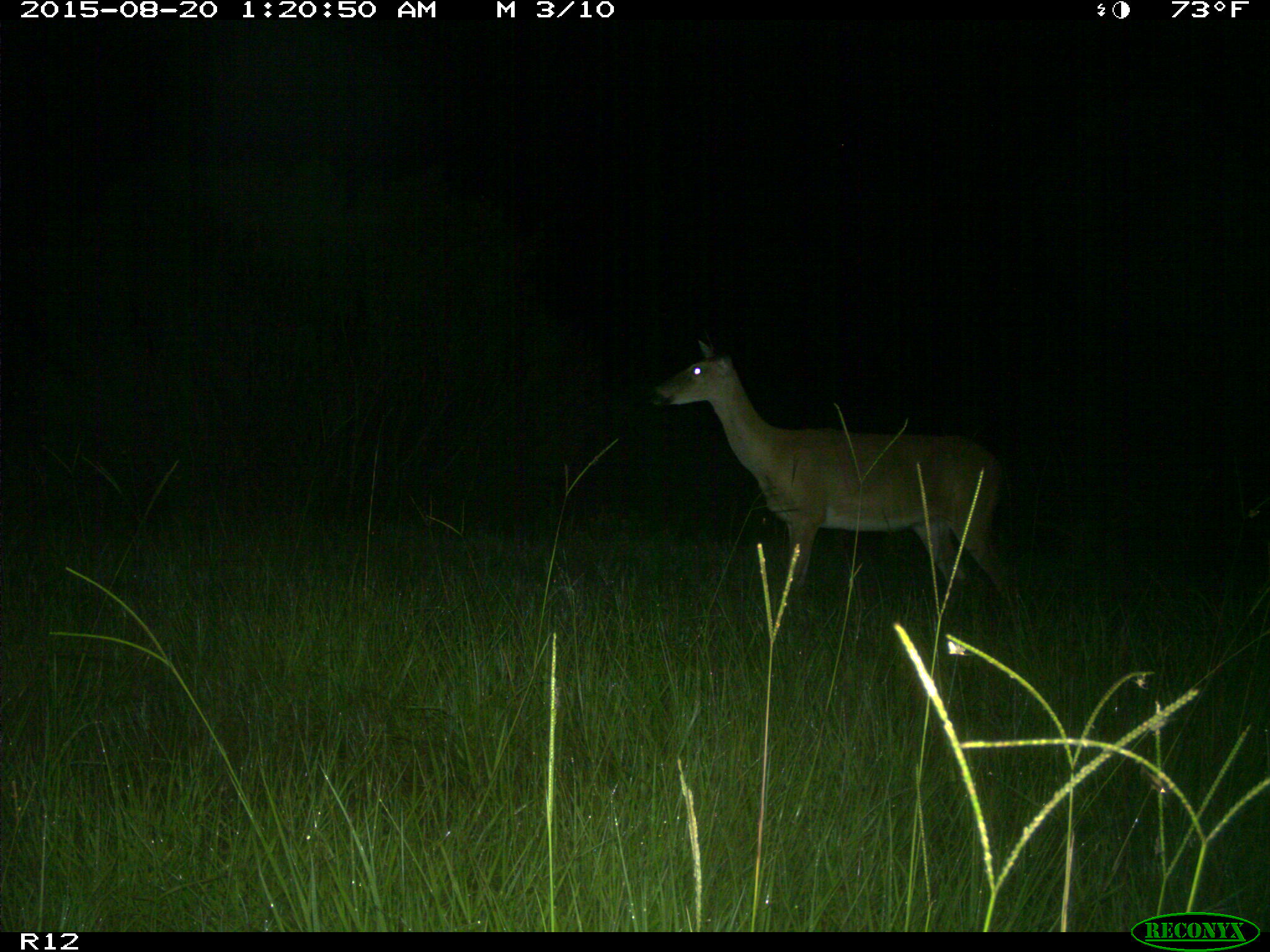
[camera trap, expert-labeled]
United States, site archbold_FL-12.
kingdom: Animalia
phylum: Chordata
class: Mammalia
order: Artiodactyla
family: Cervidae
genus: Odocoileus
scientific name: Odocoileus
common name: deer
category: unidentified deer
Unidentified deer (deer) (Odocoileus).